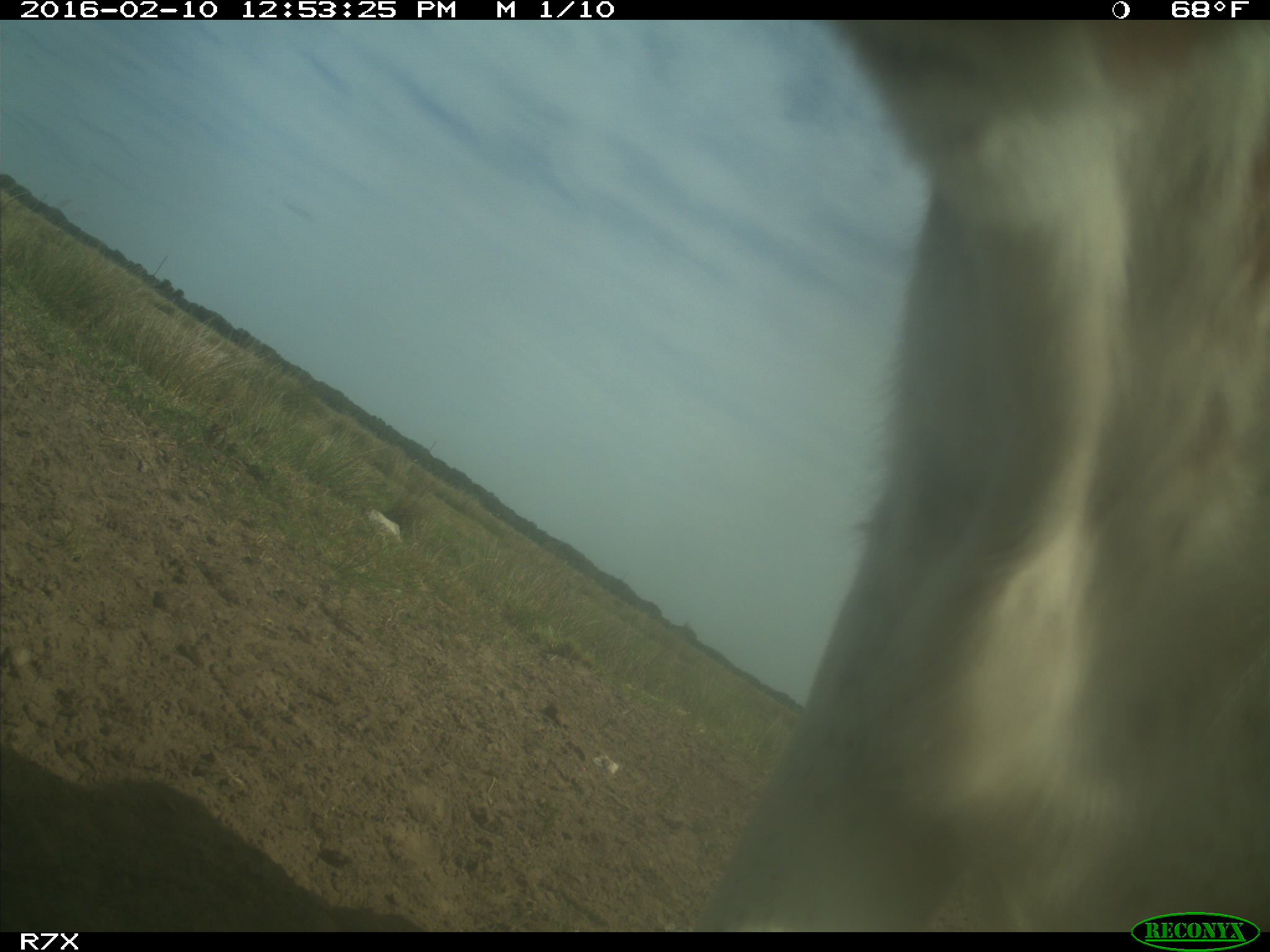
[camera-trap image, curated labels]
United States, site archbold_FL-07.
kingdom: Animalia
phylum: Chordata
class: Mammalia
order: Artiodactyla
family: Bovidae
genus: Bos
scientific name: Bos taurus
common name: domestic cow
Bos taurus (domestic cow).